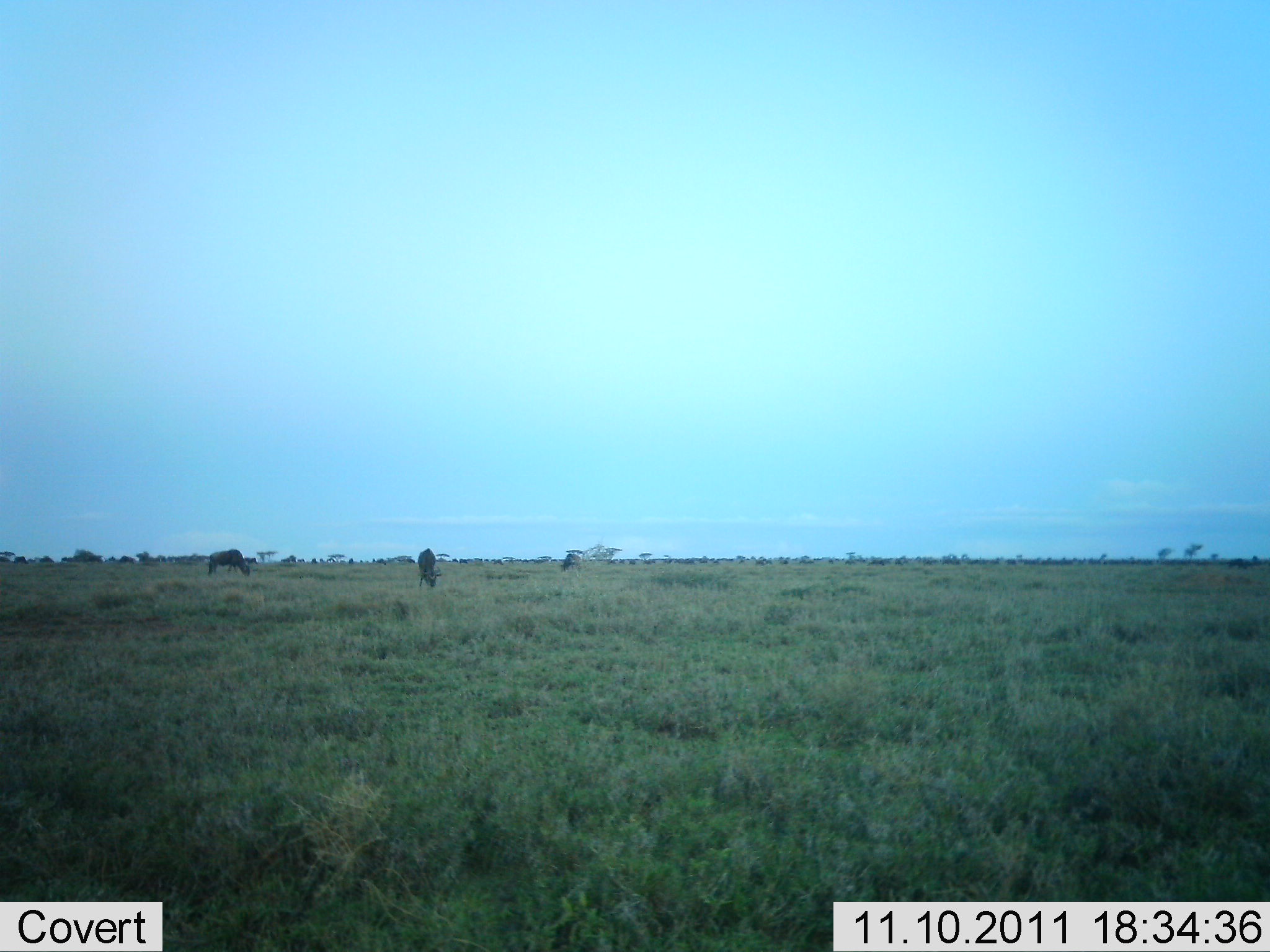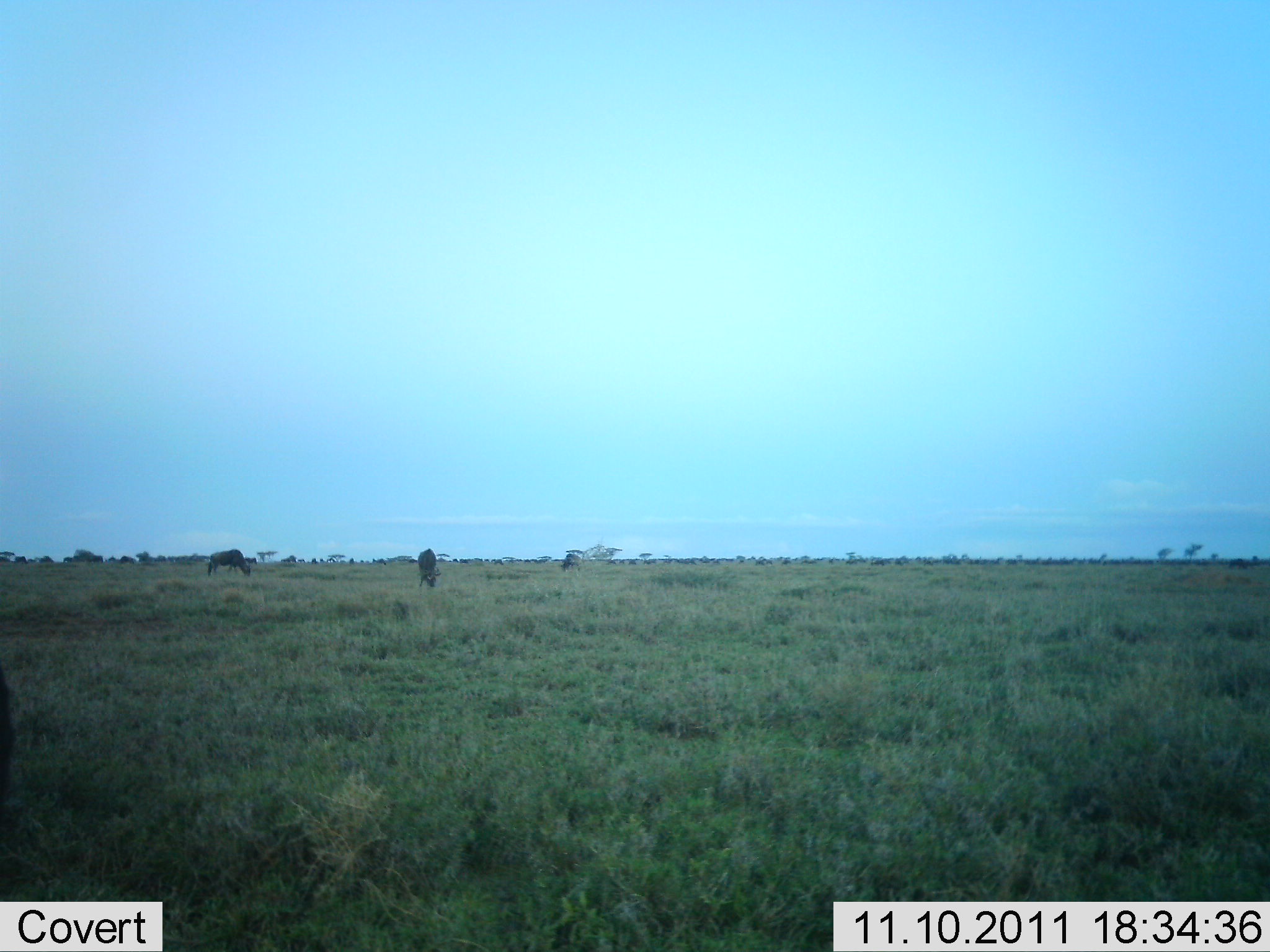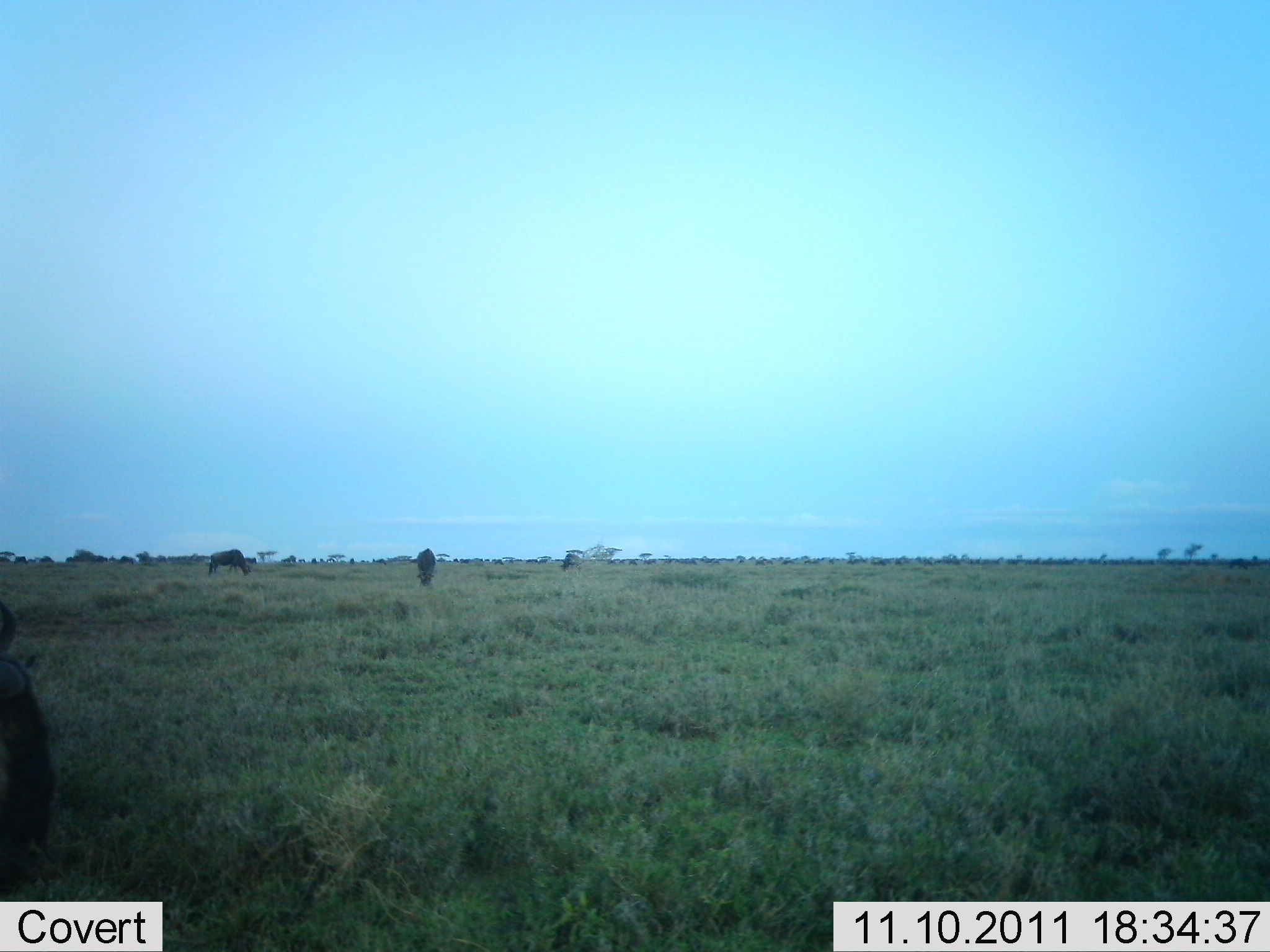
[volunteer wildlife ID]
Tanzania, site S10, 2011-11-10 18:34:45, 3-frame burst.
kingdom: Animalia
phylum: Chordata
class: Mammalia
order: Artiodactyla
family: Bovidae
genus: Connochaetes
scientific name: Connochaetes taurinus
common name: blue wildebeest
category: wildebeest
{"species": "wildebeest (blue wildebeest) (Connochaetes taurinus)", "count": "3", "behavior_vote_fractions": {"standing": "40%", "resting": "7%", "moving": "33%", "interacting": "0%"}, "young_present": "0%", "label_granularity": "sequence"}